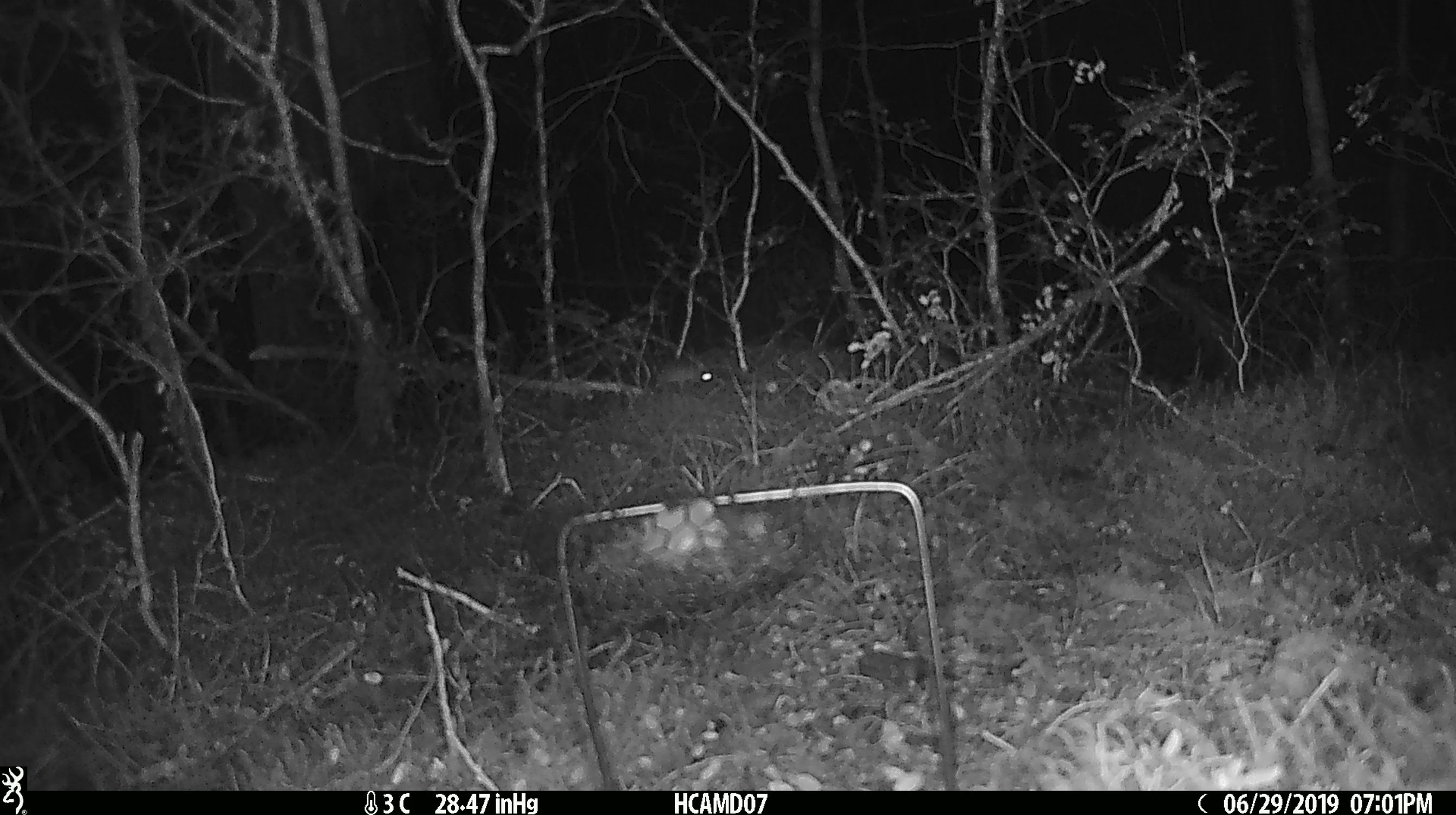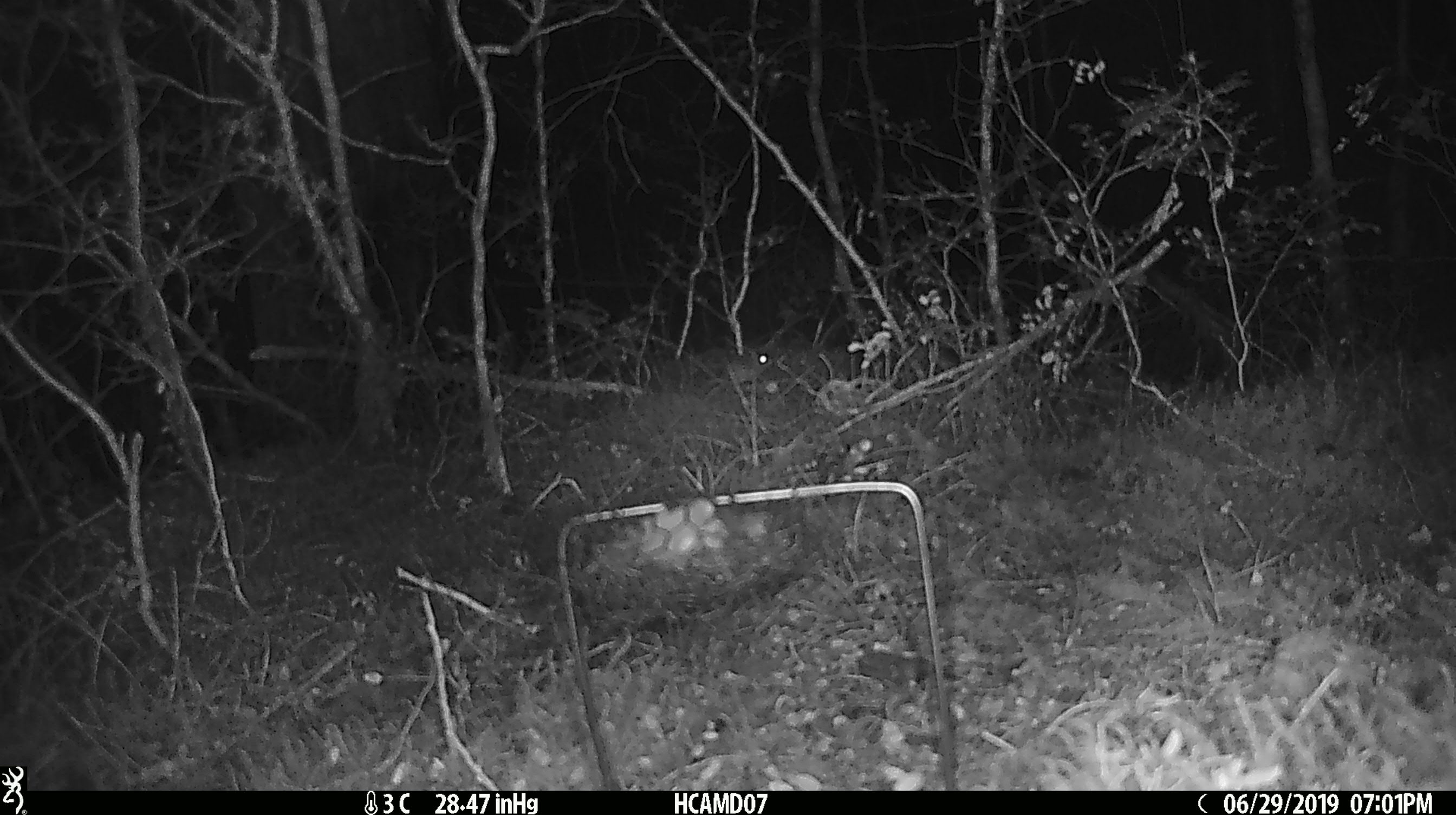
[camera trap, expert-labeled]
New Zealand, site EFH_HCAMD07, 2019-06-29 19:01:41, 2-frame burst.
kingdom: Animalia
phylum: Chordata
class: Mammalia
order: Rodentia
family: Muridae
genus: Mus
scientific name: Mus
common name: mouse